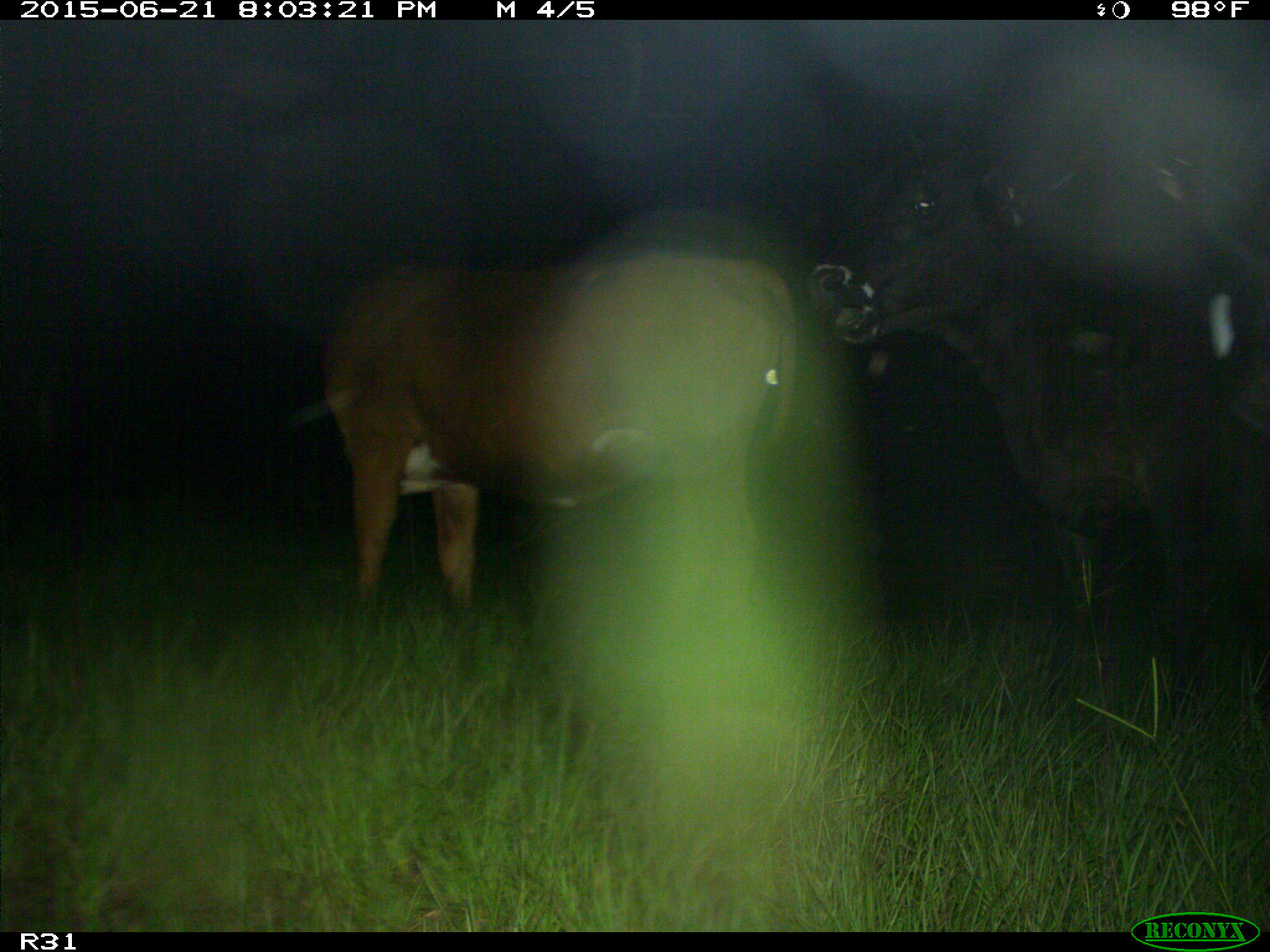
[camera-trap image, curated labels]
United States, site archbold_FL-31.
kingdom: Animalia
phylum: Chordata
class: Mammalia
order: Artiodactyla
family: Bovidae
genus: Bos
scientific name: Bos taurus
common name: domestic cow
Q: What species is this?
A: Bos taurus (domestic cow).